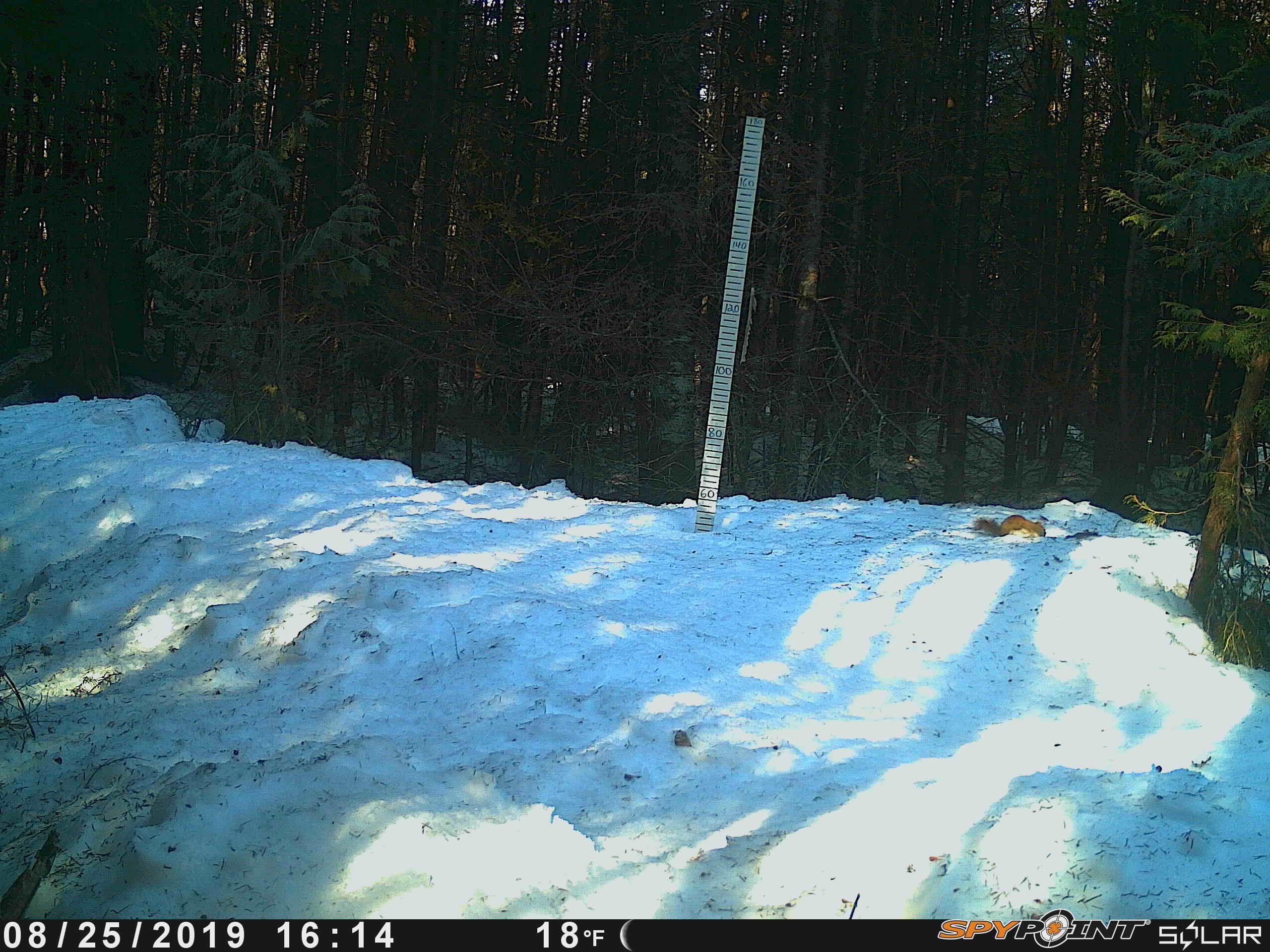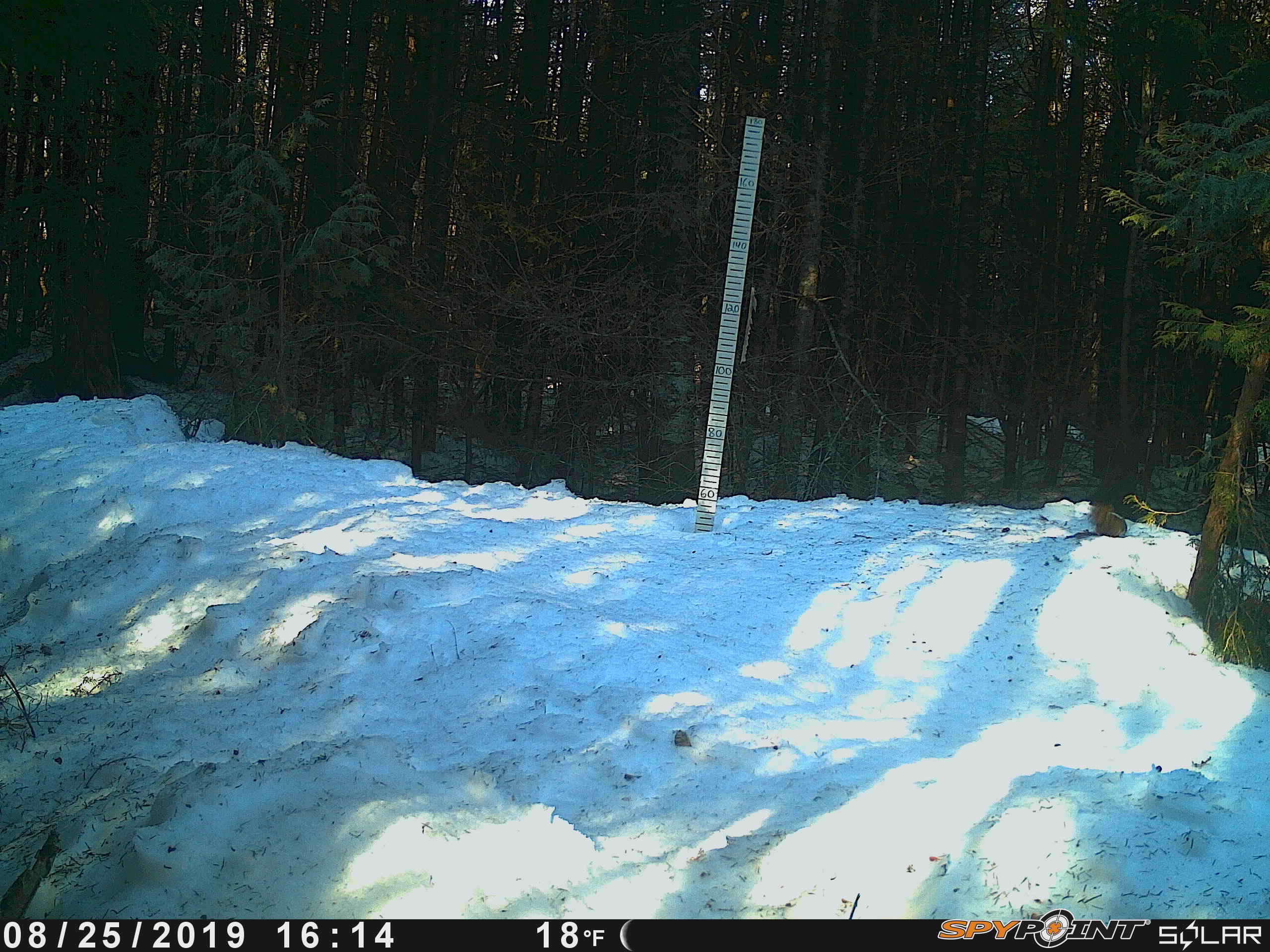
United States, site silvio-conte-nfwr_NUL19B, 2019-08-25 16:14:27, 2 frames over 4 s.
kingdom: Animalia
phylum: Chordata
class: Mammalia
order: Rodentia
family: Sciuridae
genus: Tamiasciurus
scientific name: Tamiasciurus hudsonicus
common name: red squirrel